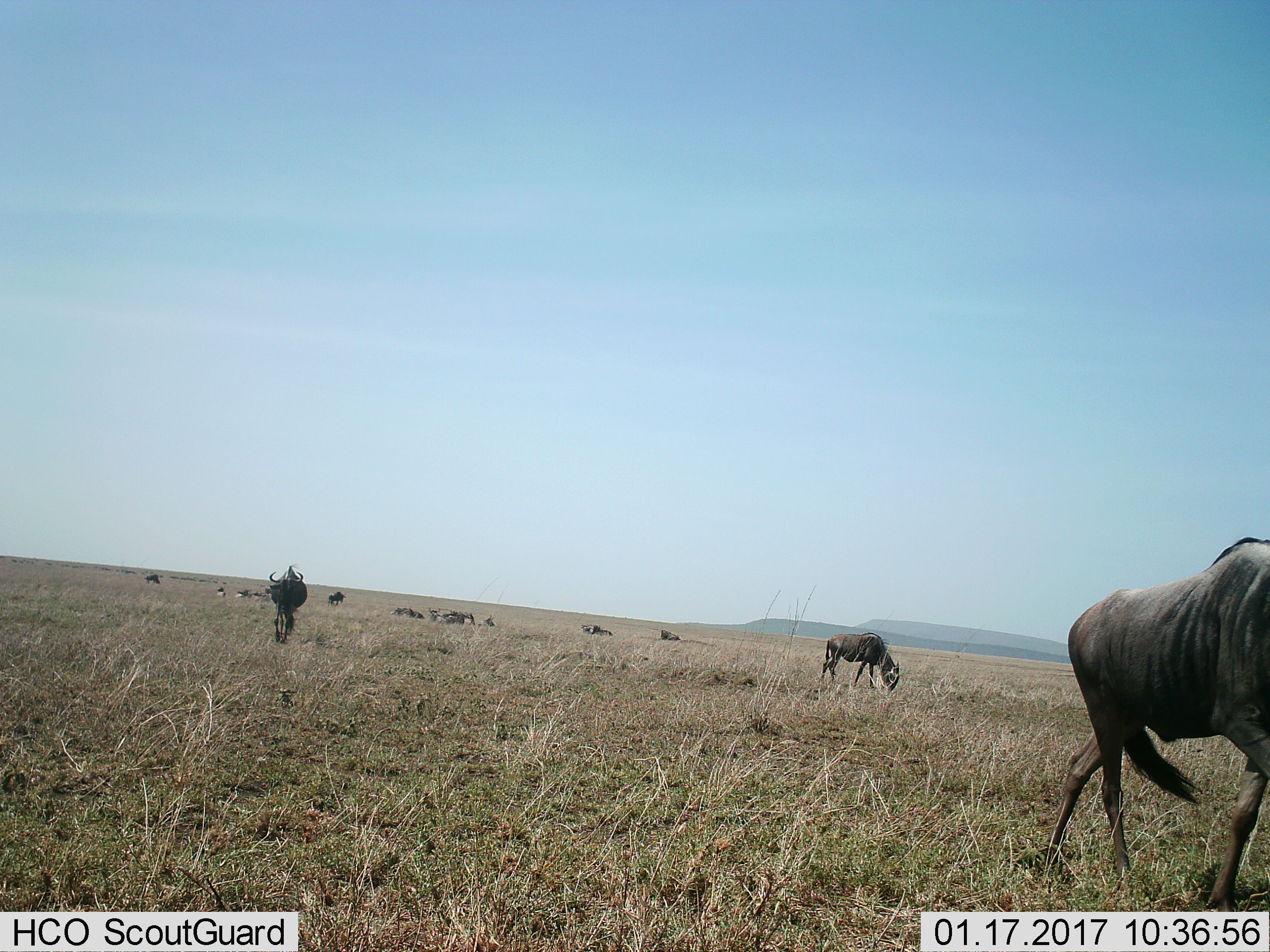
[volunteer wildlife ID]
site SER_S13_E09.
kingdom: Animalia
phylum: Chordata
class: Mammalia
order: Artiodactyla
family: Bovidae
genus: Connochaetes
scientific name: Connochaetes taurinus taurinus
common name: blue wildebeest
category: wildebeestblue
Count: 11-50.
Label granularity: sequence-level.